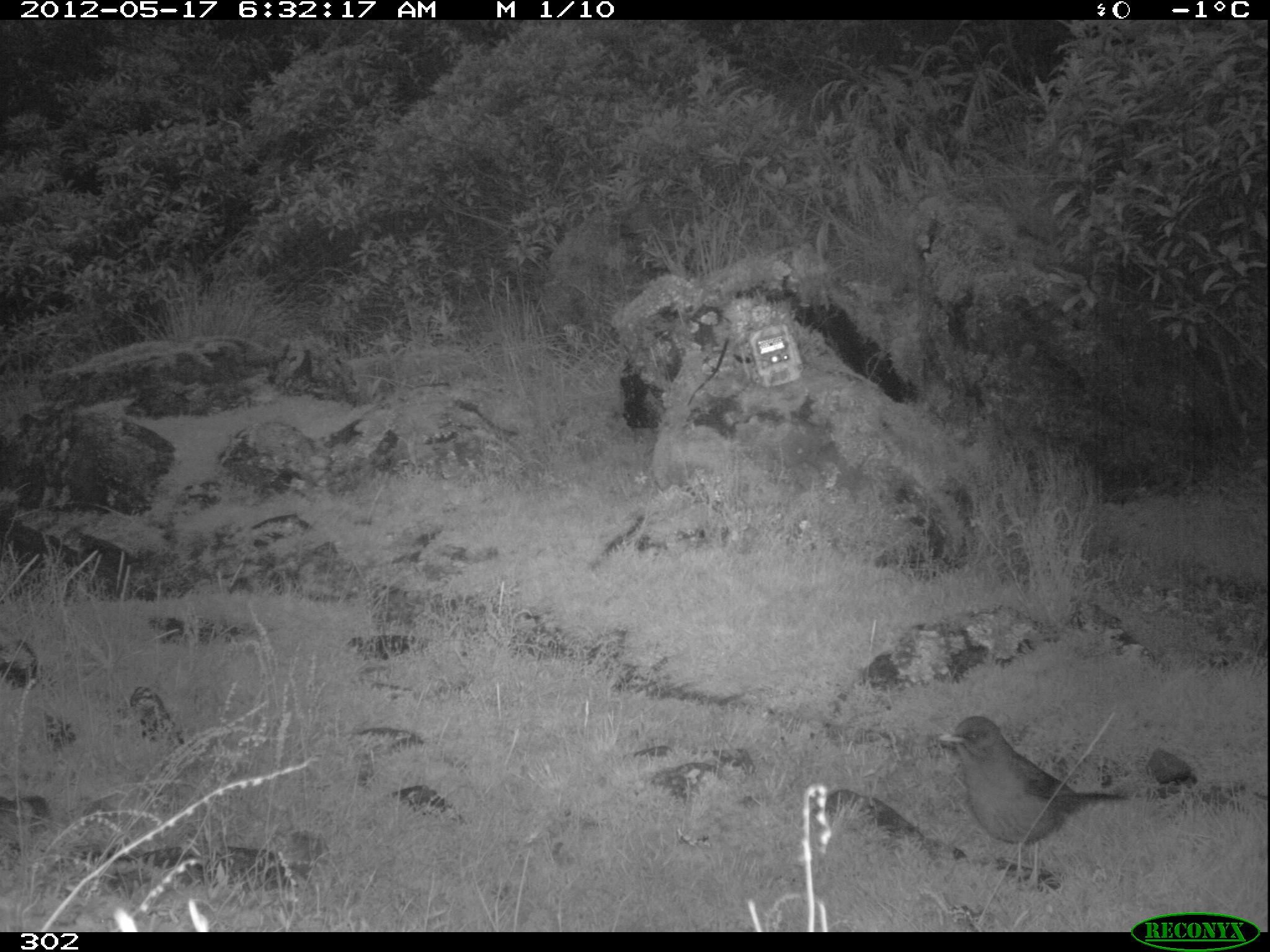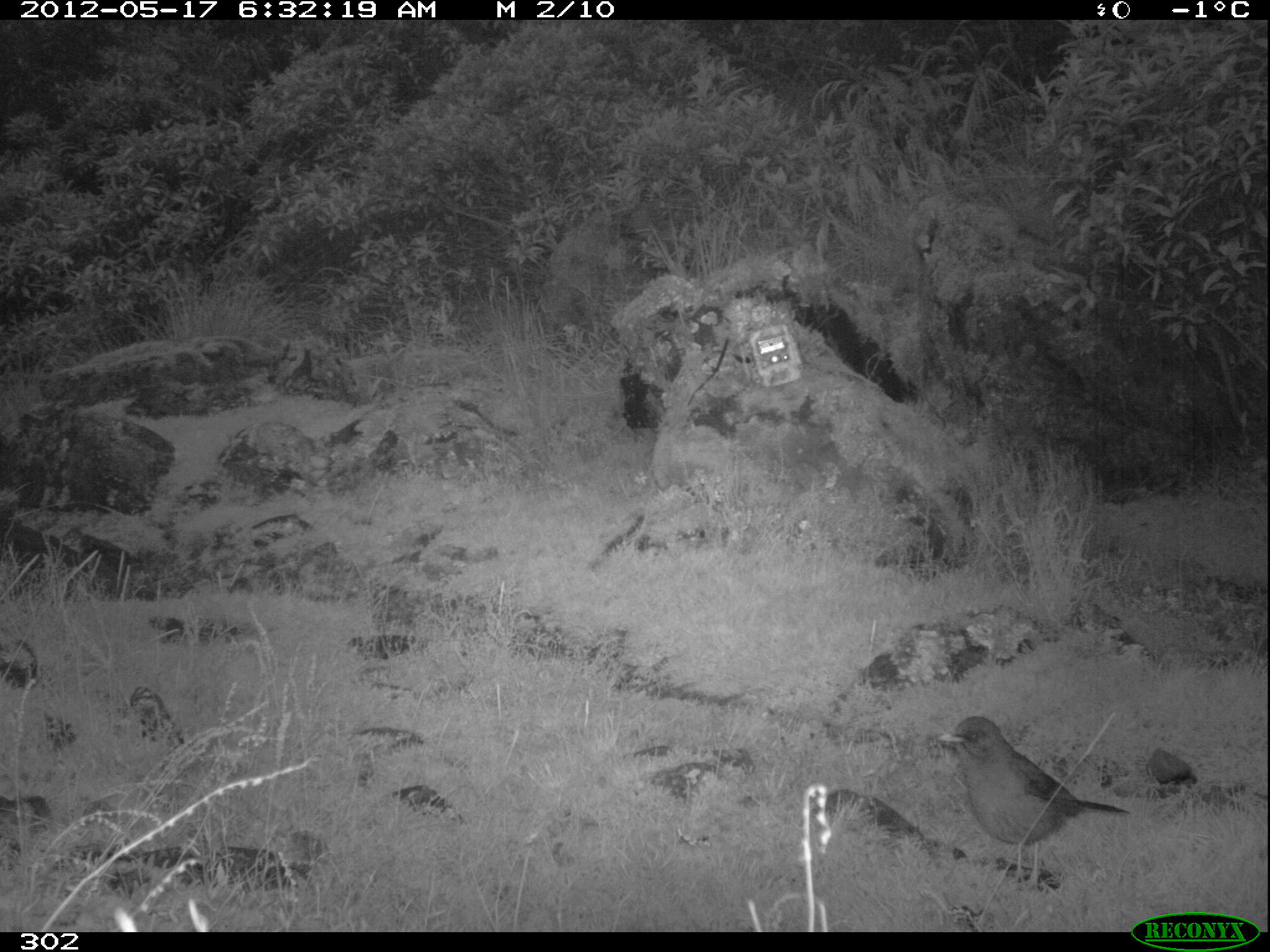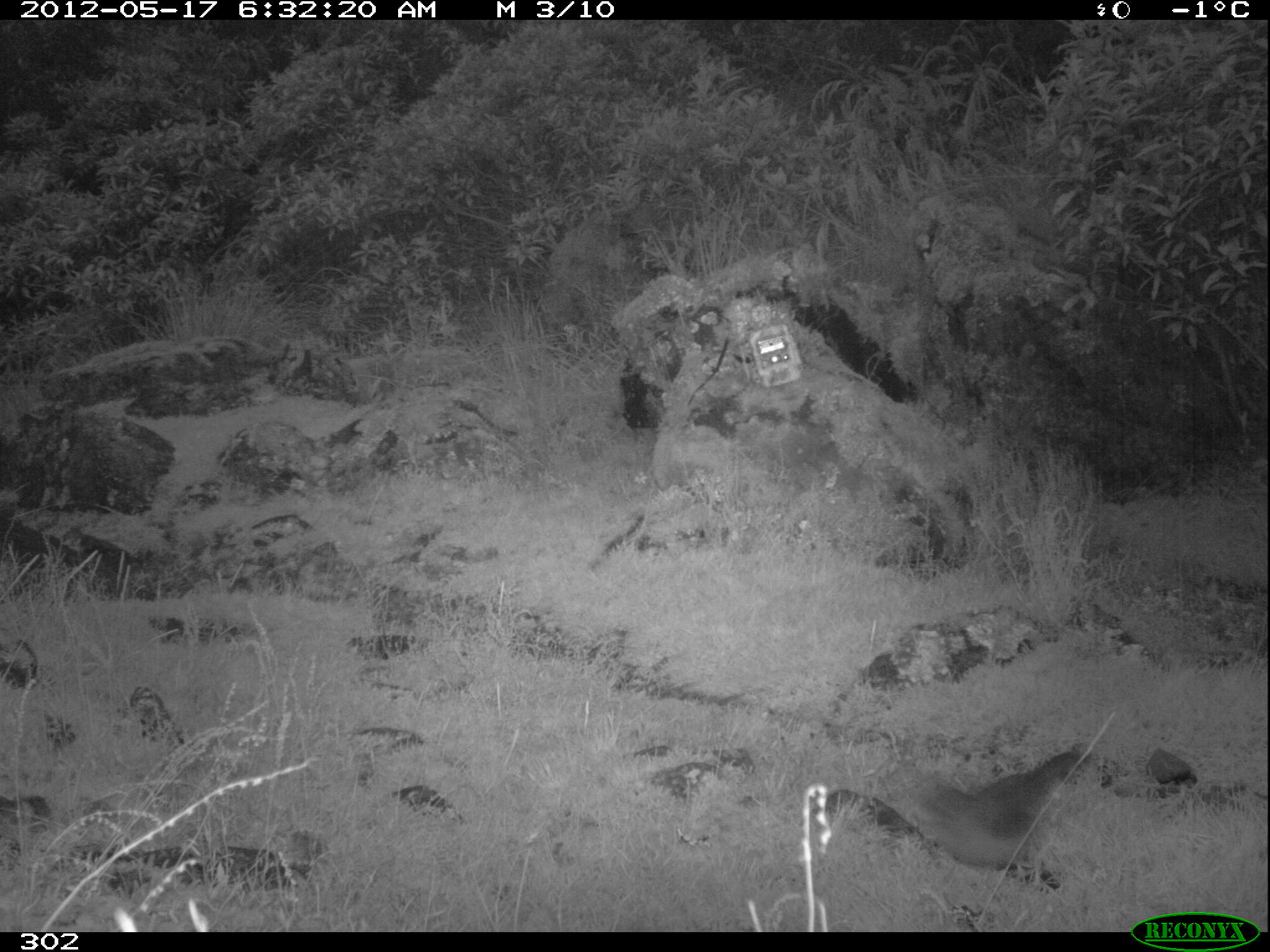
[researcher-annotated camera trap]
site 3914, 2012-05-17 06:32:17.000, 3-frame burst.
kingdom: Animalia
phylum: Chordata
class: Aves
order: Passeriformes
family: Turdidae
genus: Turdus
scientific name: Turdus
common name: true thrushes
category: turdus sp